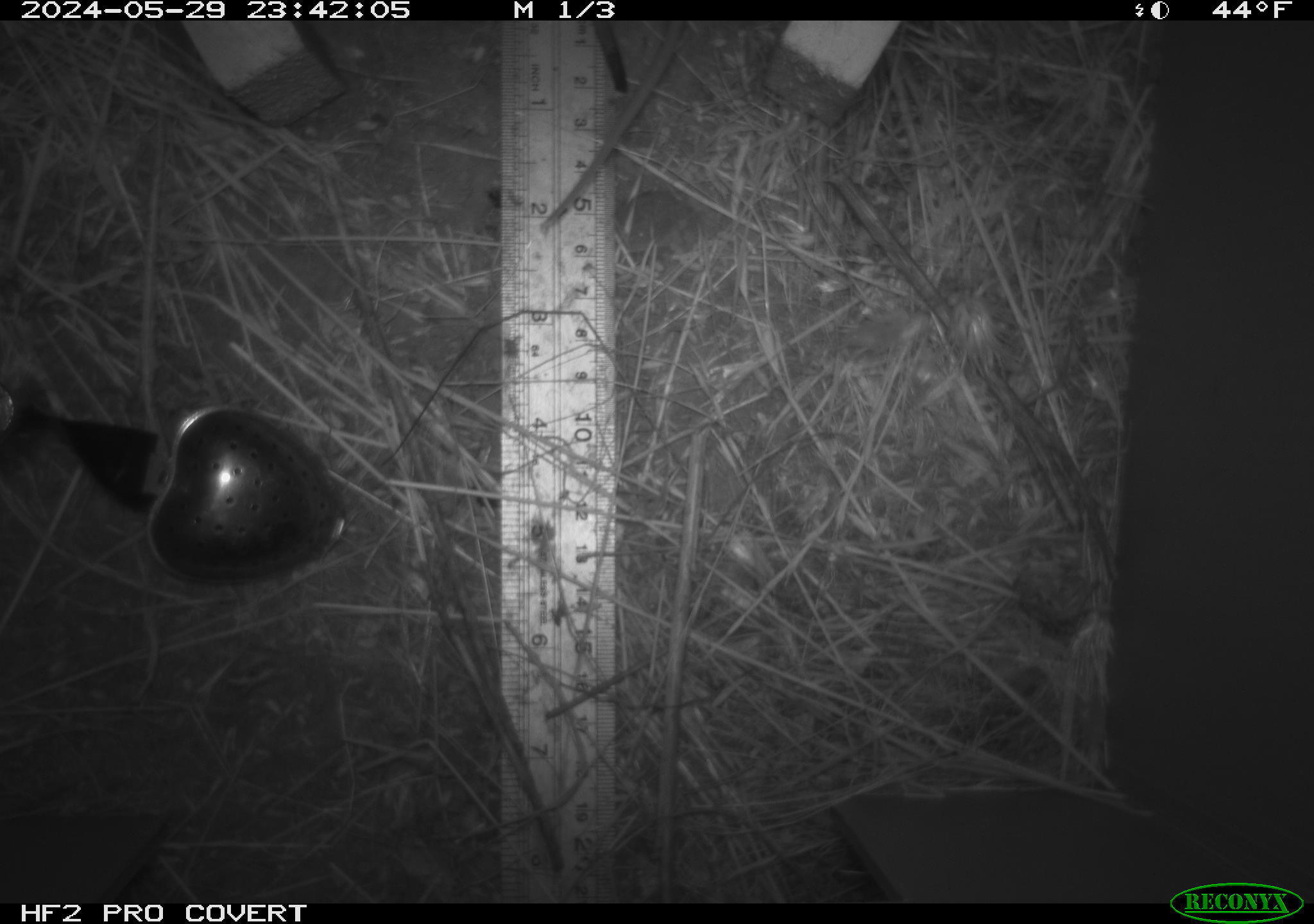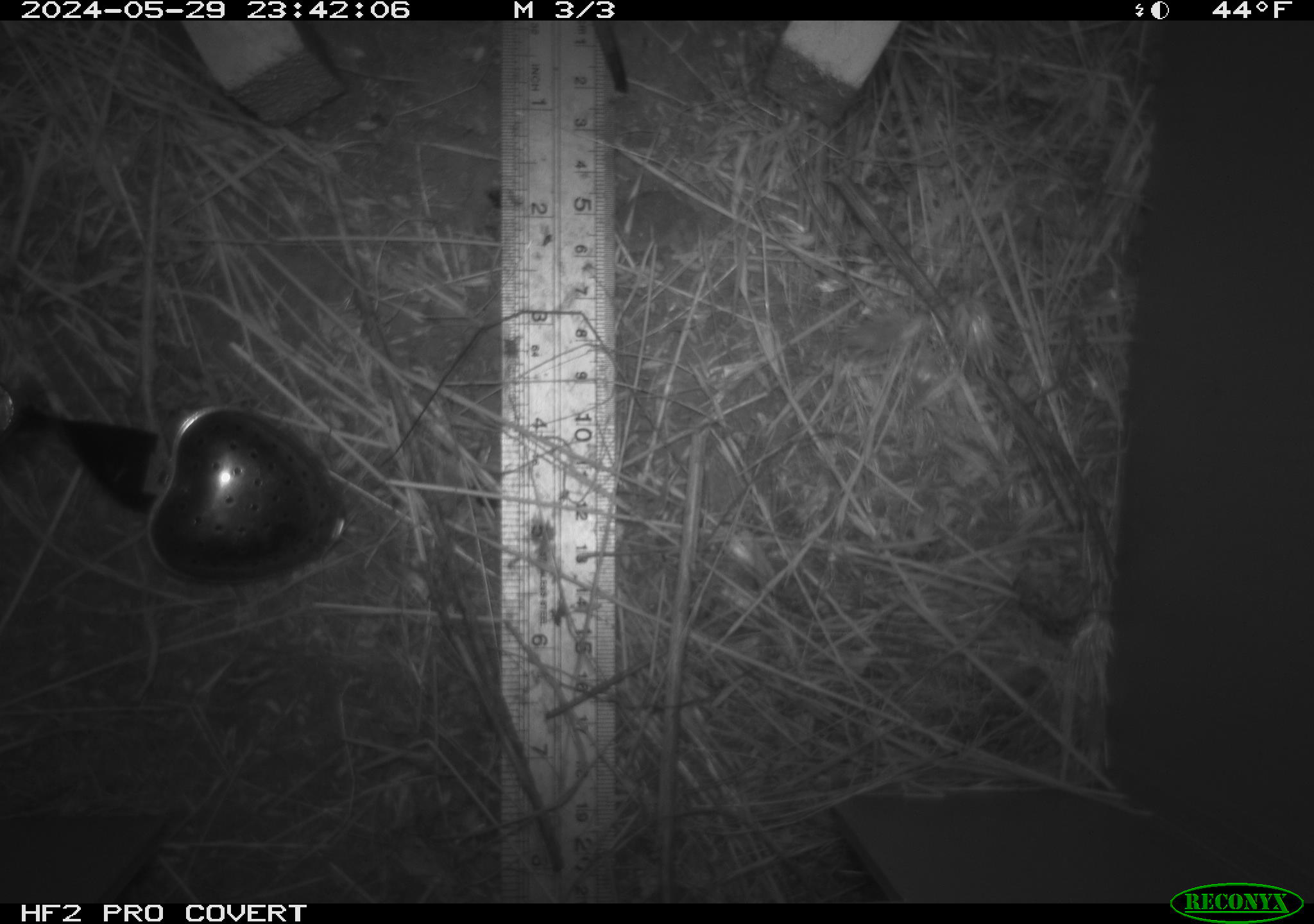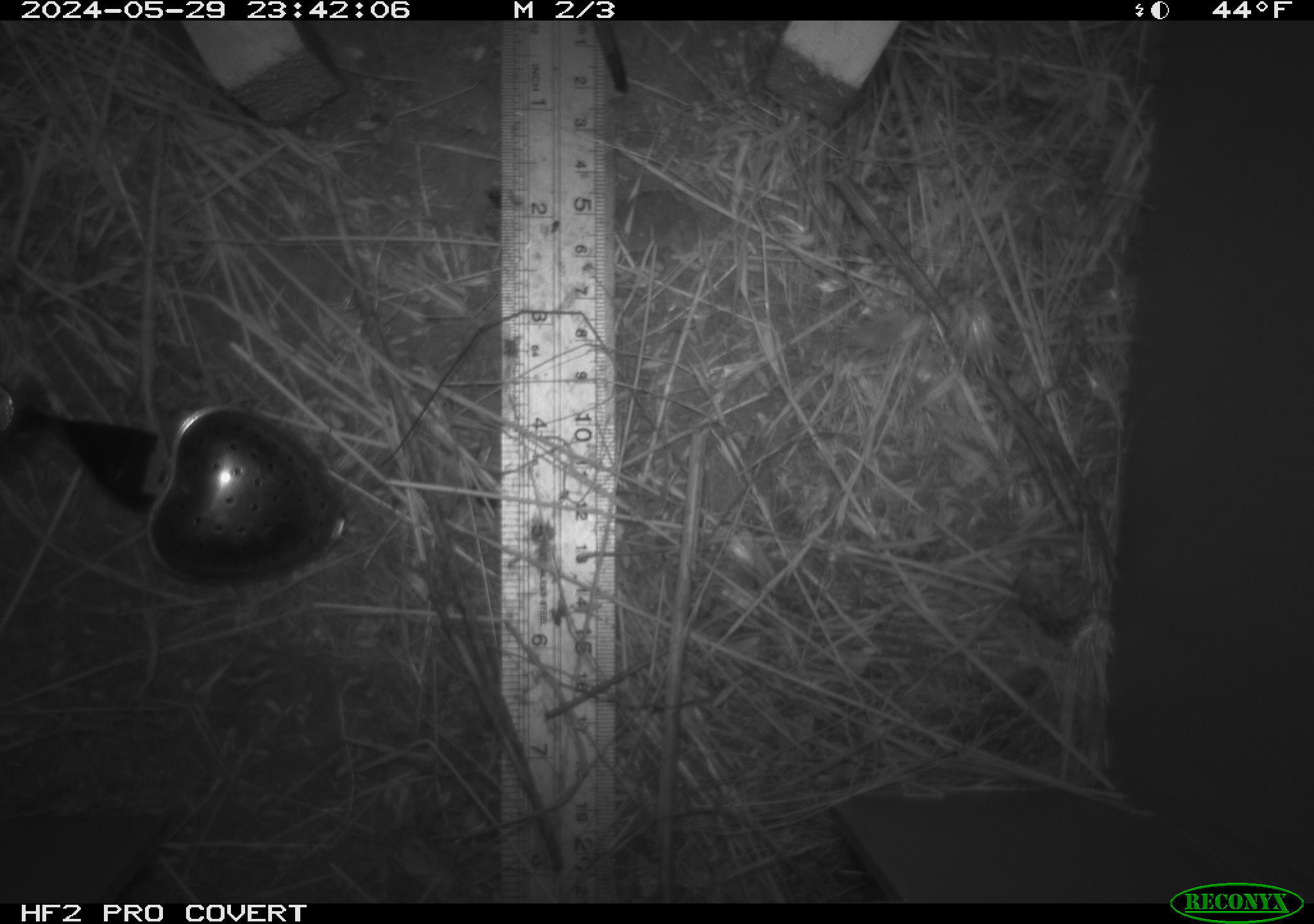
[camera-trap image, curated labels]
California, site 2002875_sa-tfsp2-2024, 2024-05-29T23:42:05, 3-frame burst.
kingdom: Animalia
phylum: Chordata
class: Mammalia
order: Rodentia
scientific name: Rodentia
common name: rodent